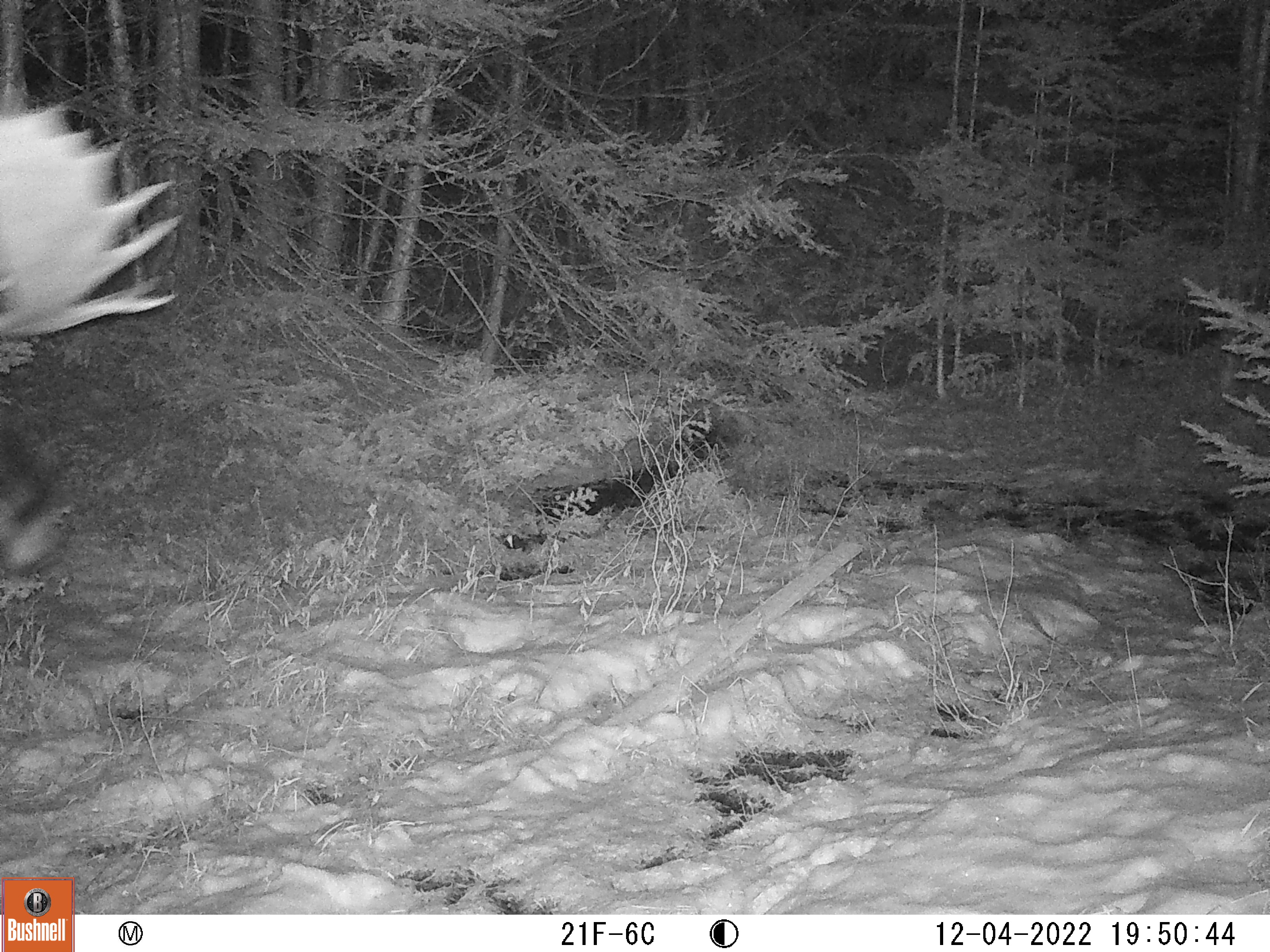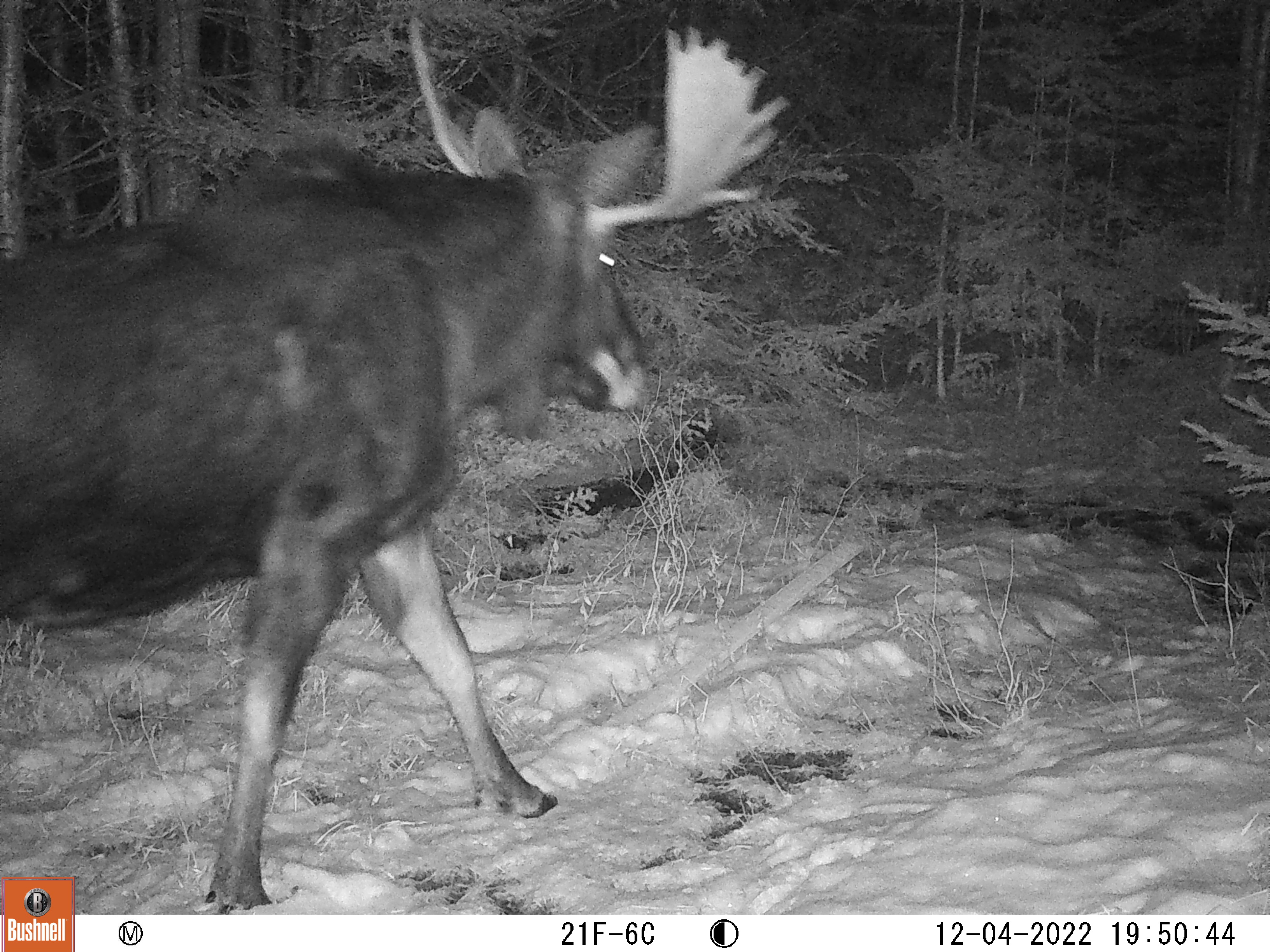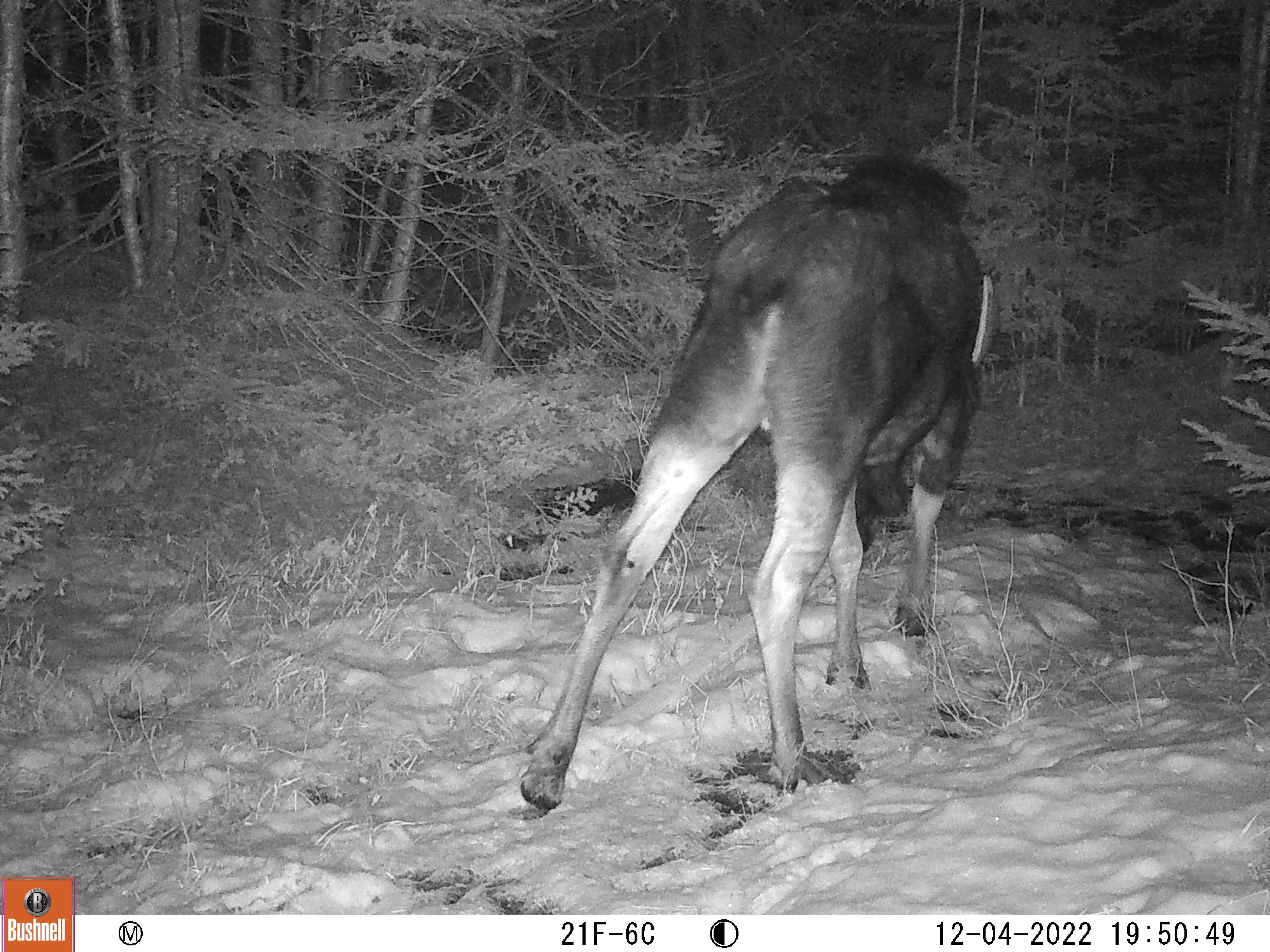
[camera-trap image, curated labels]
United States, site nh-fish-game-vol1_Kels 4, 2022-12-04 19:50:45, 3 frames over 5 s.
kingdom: Animalia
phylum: Chordata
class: Mammalia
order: Artiodactyla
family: Cervidae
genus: Alces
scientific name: Alces alces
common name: moose